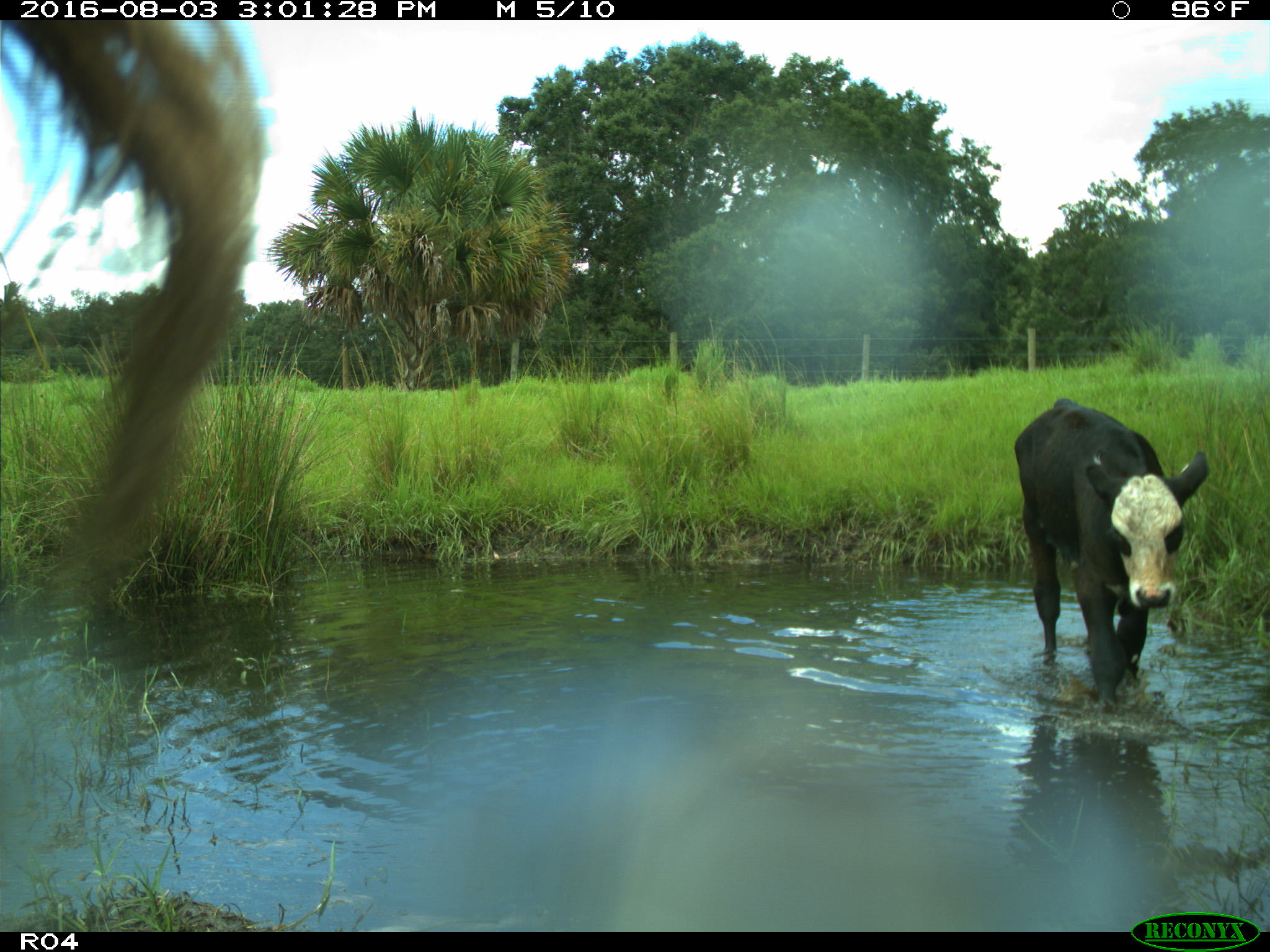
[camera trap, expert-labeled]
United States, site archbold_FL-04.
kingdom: Animalia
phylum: Chordata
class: Mammalia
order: Artiodactyla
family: Bovidae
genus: Bos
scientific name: Bos taurus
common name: domestic cow